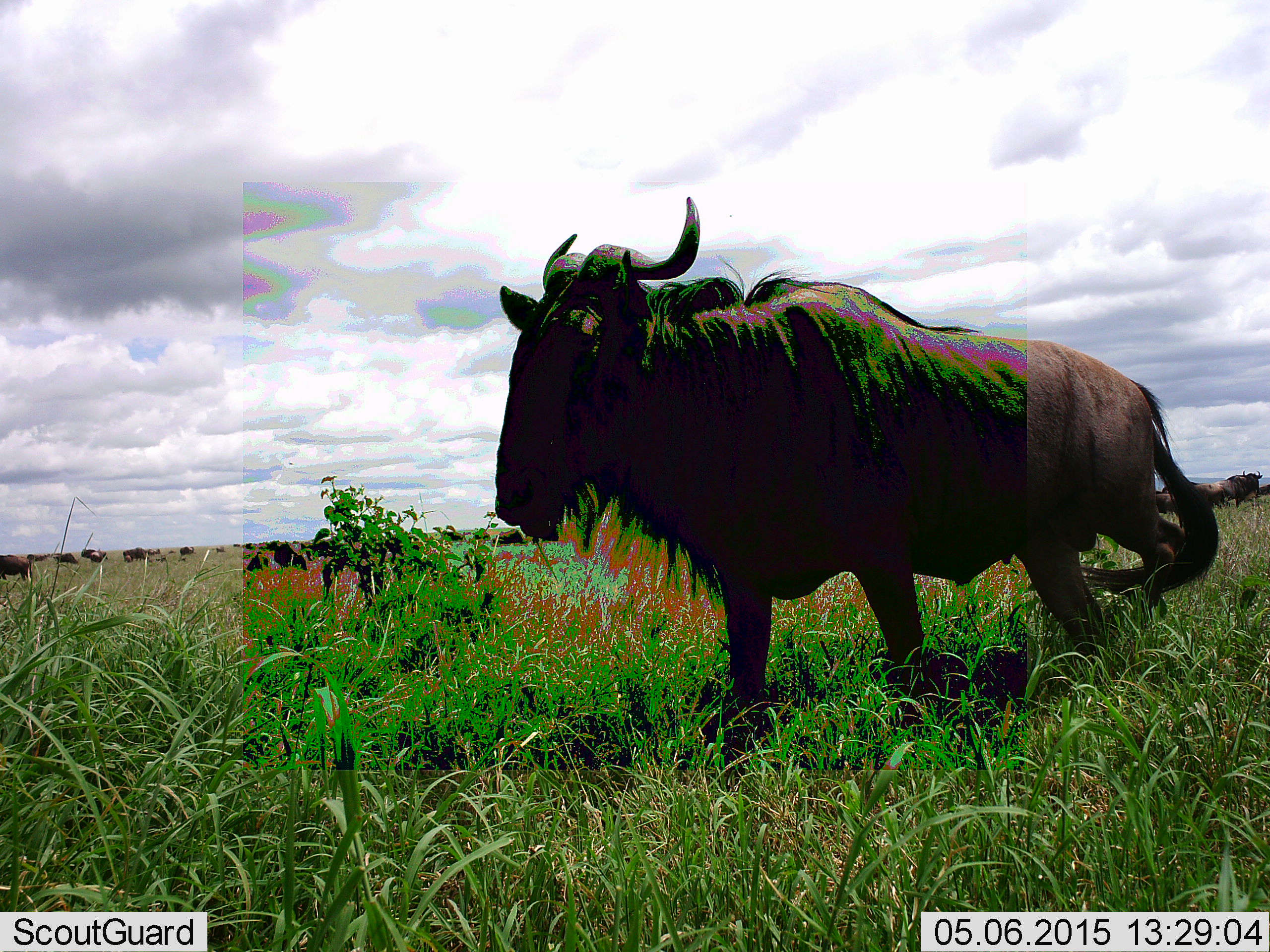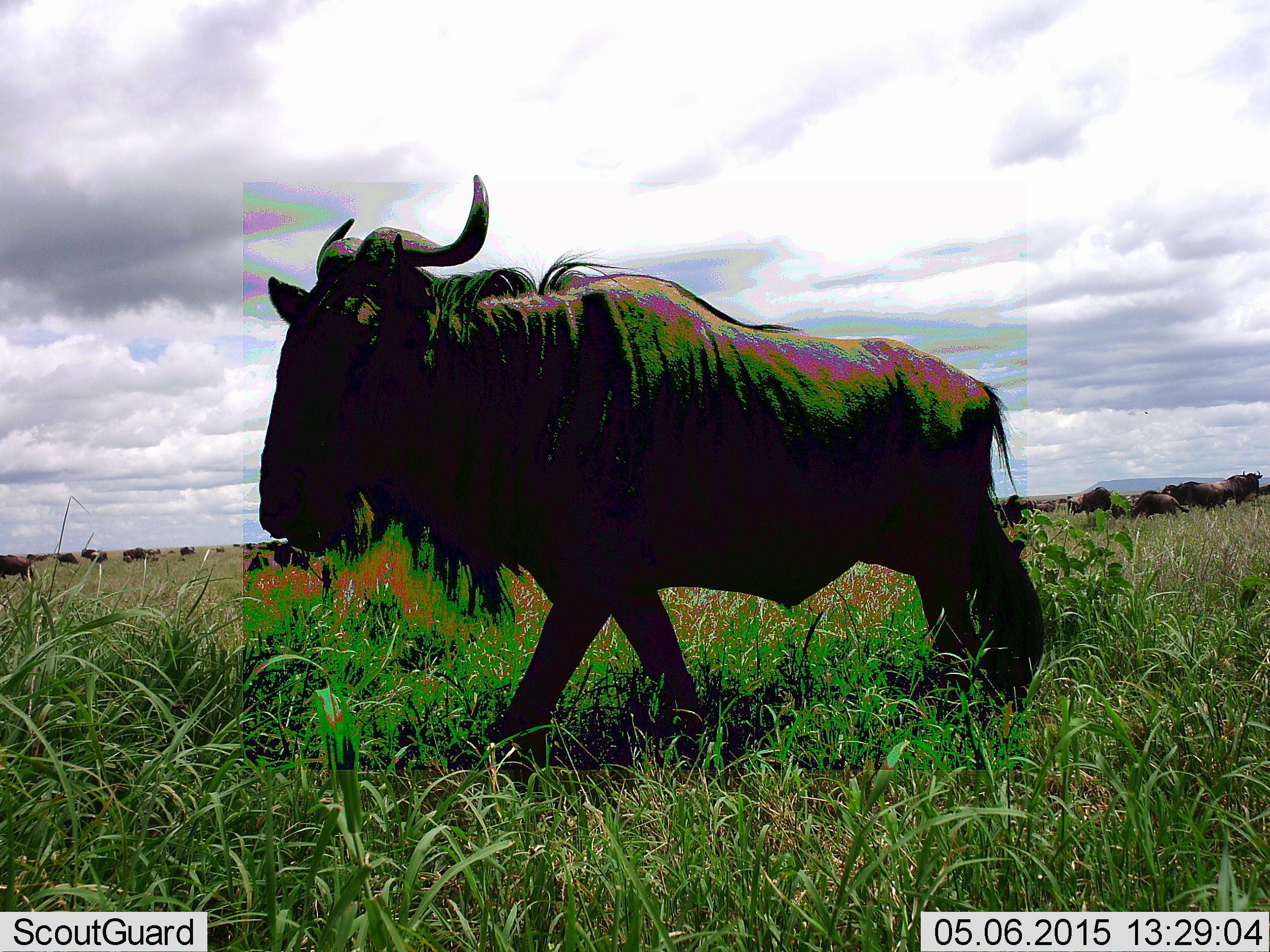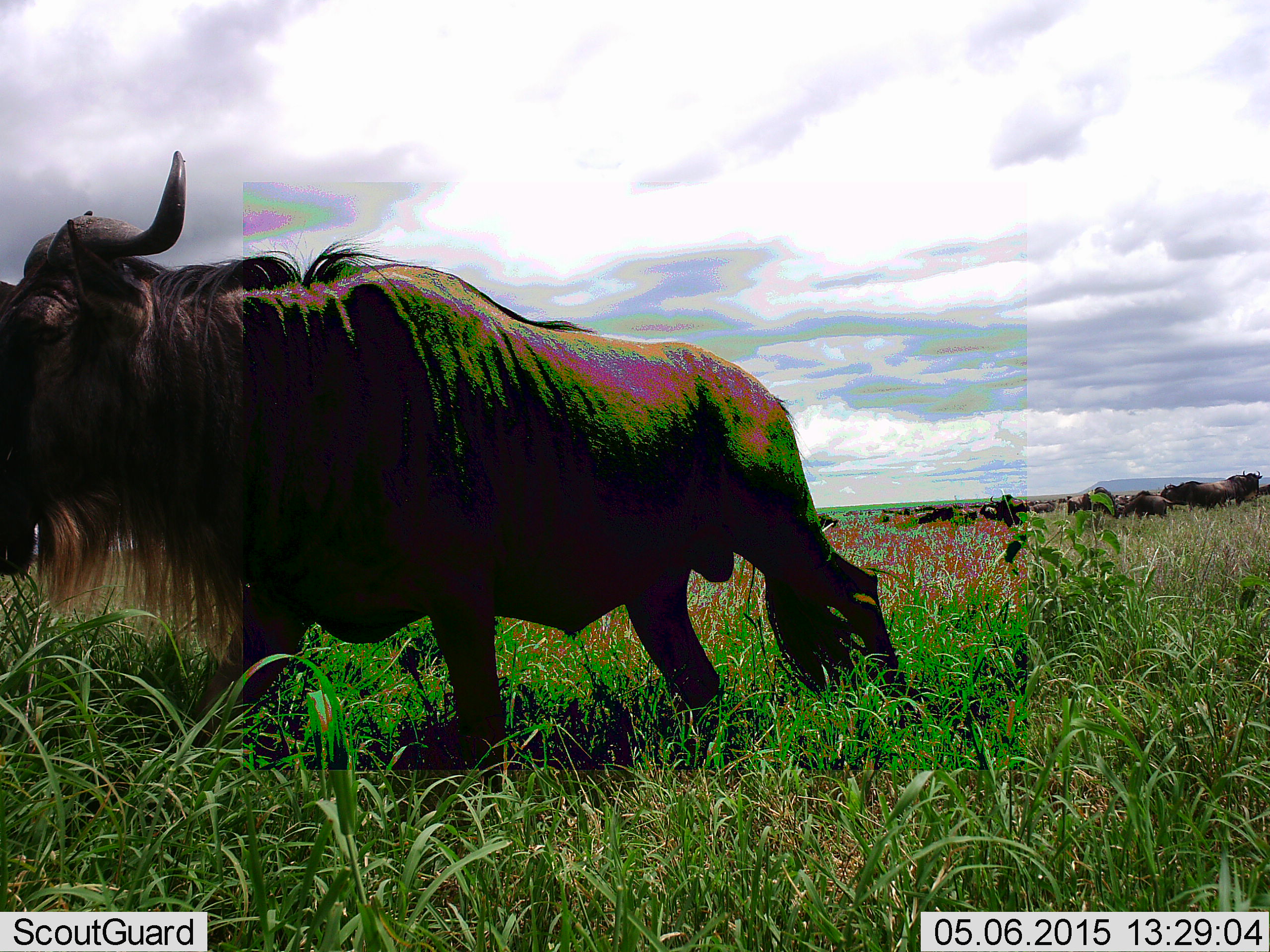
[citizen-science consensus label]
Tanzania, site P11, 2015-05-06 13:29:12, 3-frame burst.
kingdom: Animalia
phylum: Chordata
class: Mammalia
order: Artiodactyla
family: Bovidae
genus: Connochaetes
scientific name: Connochaetes taurinus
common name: blue wildebeest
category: wildebeest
Wildebeest (blue wildebeest) (Connochaetes taurinus), count 11-50. Behavior (volunteer vote fractions): standing 30%, resting 0%, moving 100%, interacting 0%. Young present (vote fraction): 10%. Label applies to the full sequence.